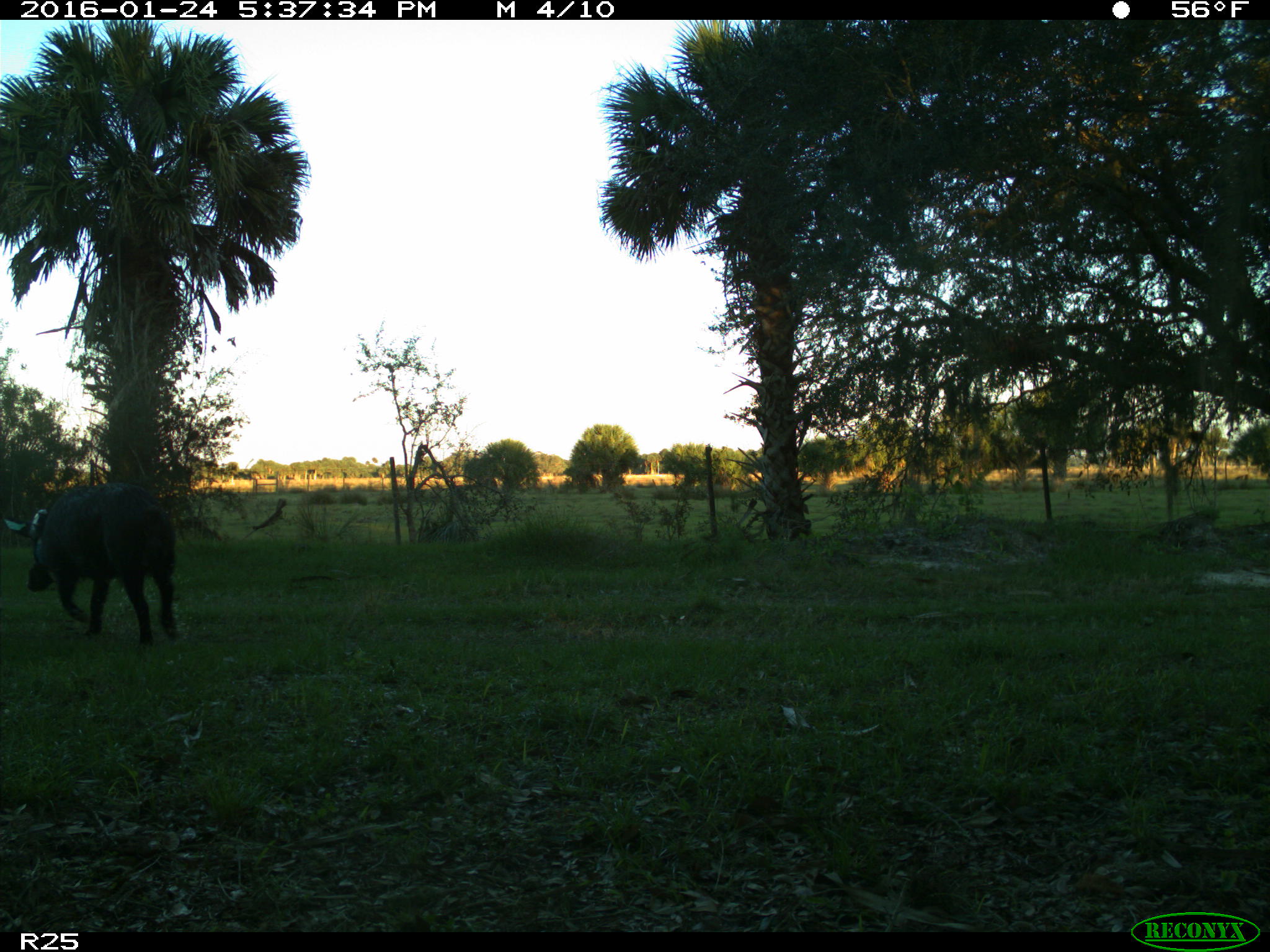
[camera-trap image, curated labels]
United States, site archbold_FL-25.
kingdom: Animalia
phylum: Chordata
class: Mammalia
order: Artiodactyla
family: Suidae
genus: Sus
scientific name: Sus scrofa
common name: wild boar